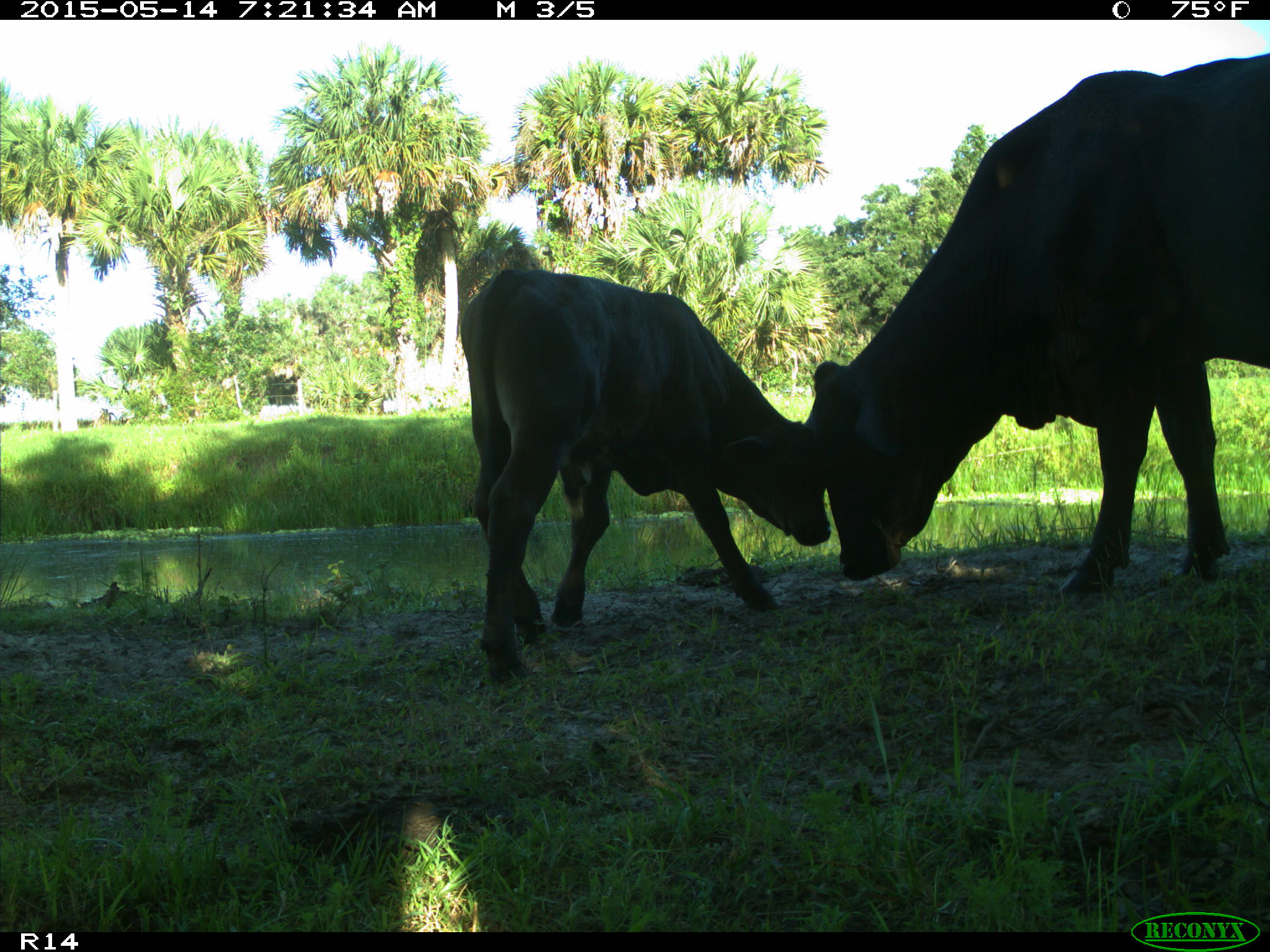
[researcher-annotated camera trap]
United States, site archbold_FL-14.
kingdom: Animalia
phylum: Chordata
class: Mammalia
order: Artiodactyla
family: Bovidae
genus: Bos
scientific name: Bos taurus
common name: domestic cow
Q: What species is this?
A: Bos taurus (domestic cow).